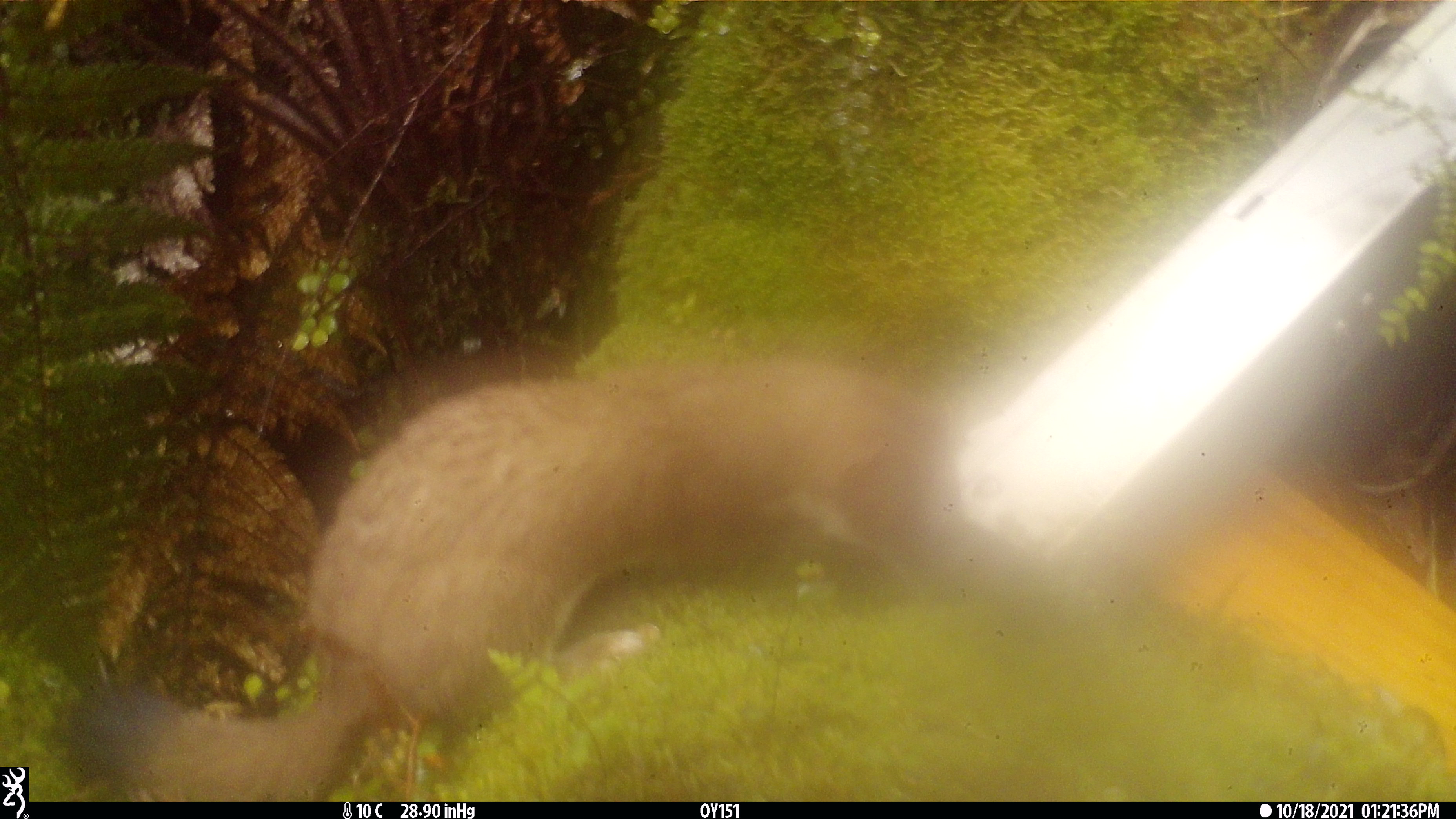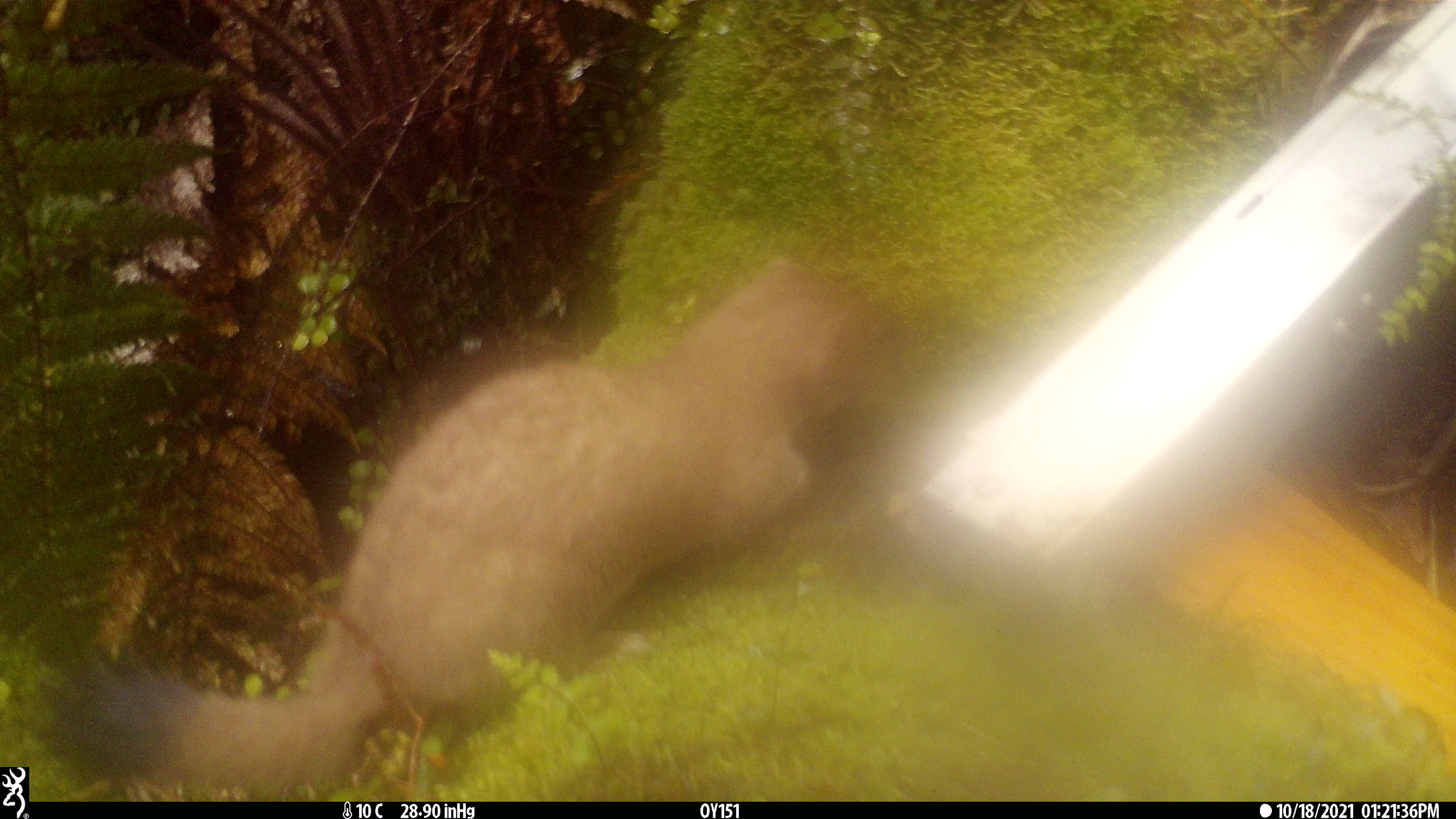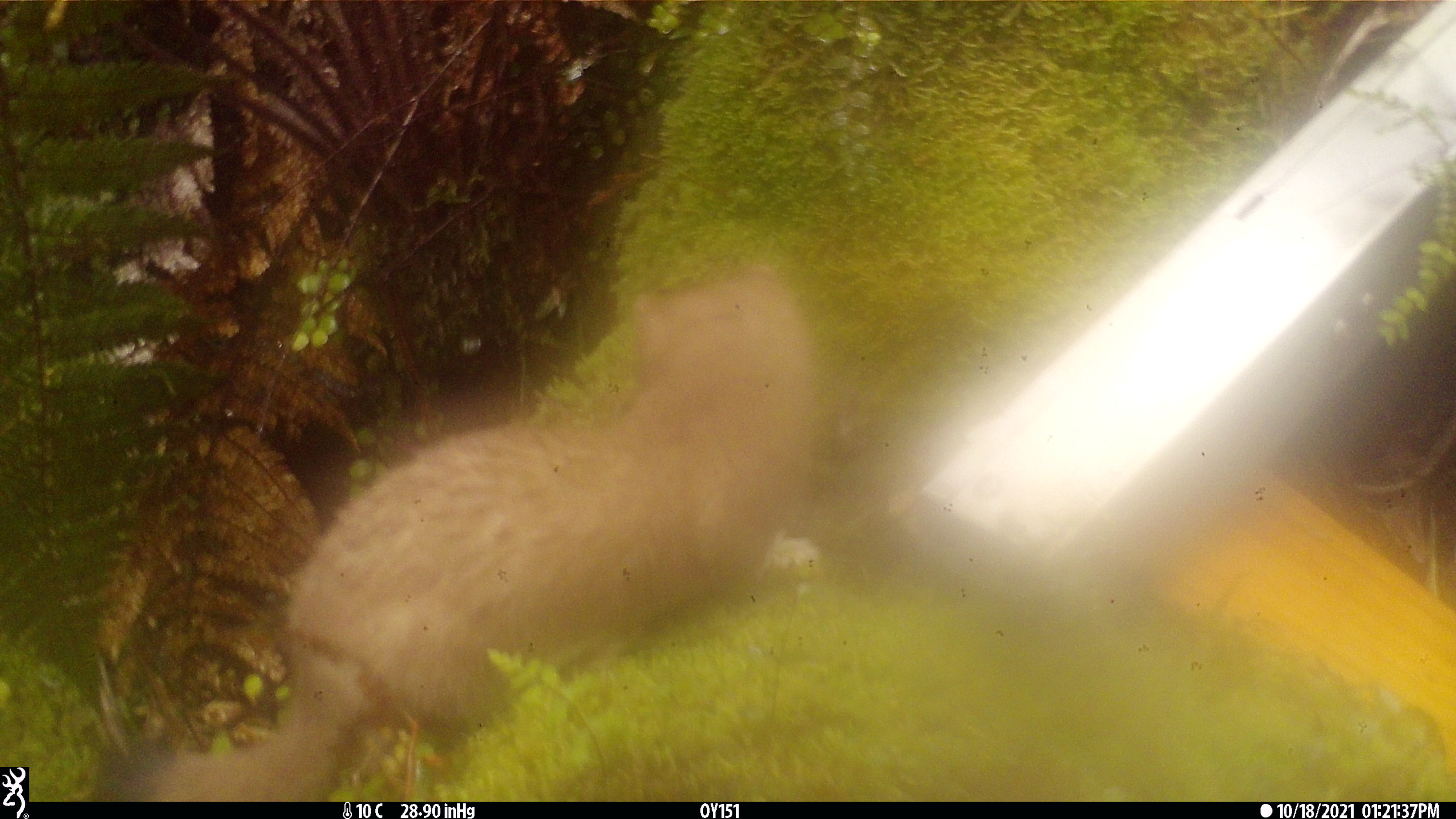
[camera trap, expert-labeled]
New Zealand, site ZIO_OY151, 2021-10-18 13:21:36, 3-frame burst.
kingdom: Animalia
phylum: Chordata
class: Mammalia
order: Carnivora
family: Mustelidae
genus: Mustela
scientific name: Mustela erminea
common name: stoat